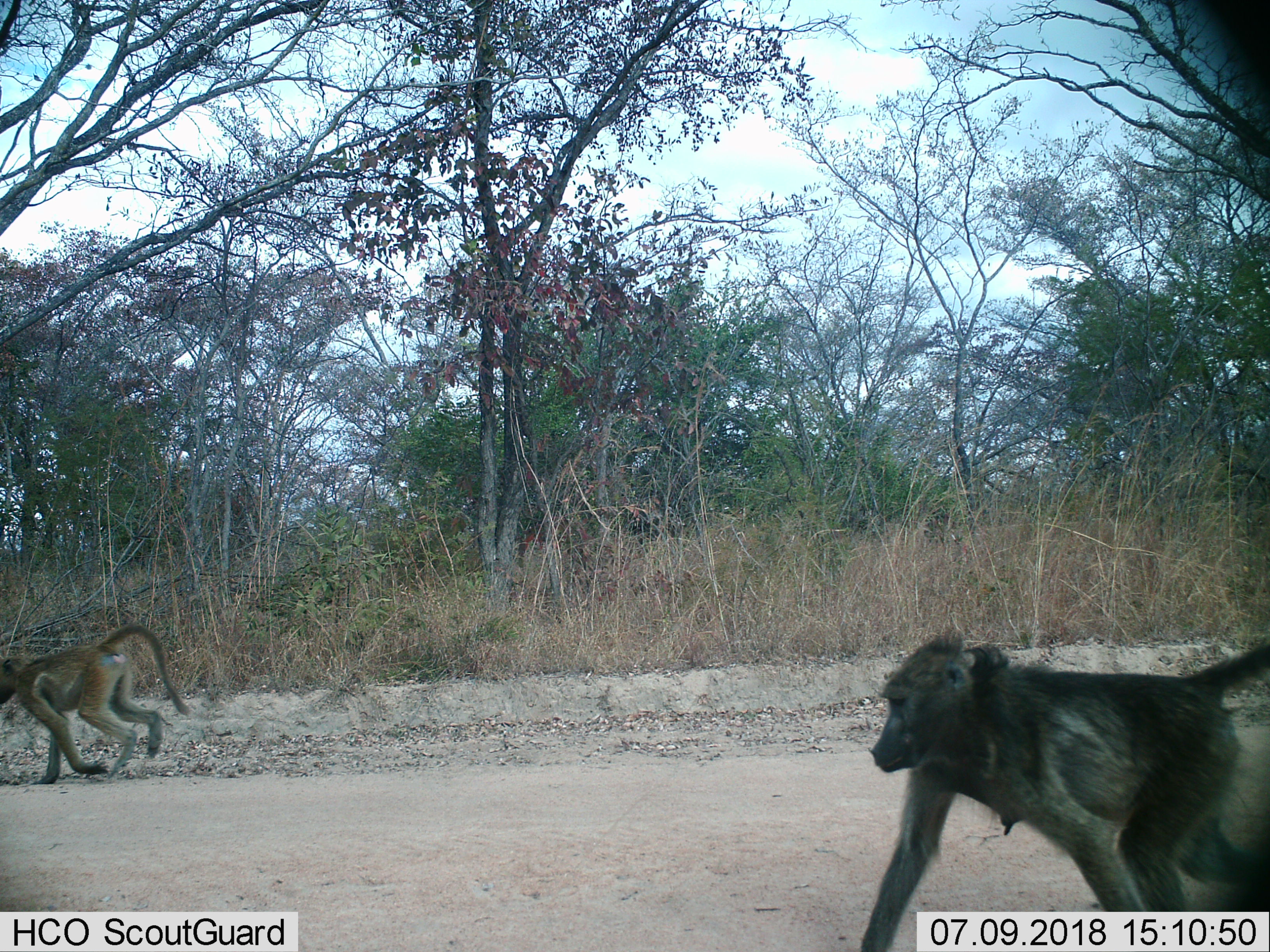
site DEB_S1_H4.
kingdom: Animalia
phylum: Chordata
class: Mammalia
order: Primates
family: Cercopithecidae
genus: Papio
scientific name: Papio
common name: baboon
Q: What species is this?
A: Baboon (Papio).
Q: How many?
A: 2.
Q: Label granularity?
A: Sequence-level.